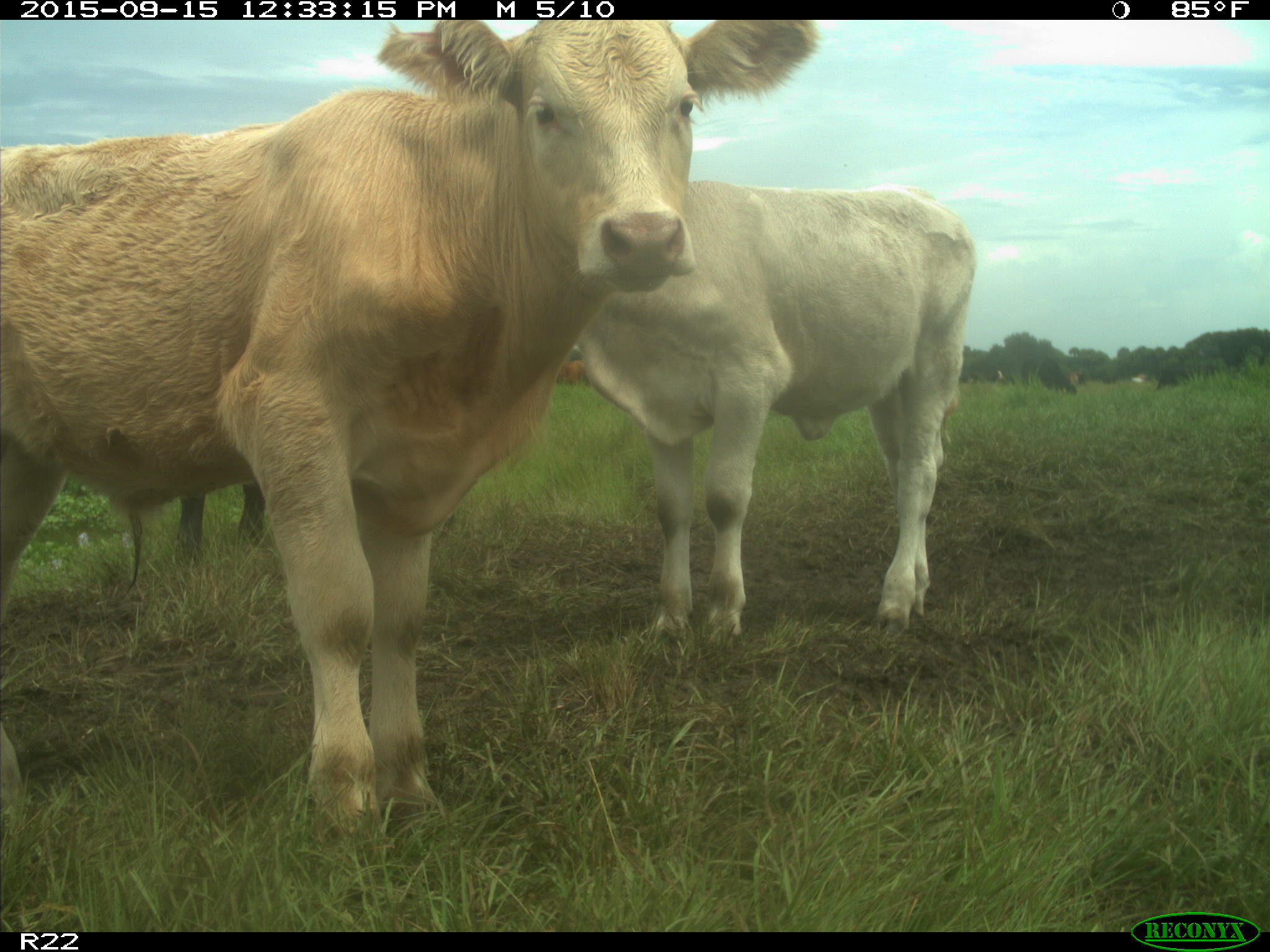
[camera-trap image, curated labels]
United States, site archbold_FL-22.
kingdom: Animalia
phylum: Chordata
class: Mammalia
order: Artiodactyla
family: Bovidae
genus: Bos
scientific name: Bos taurus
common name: domestic cow